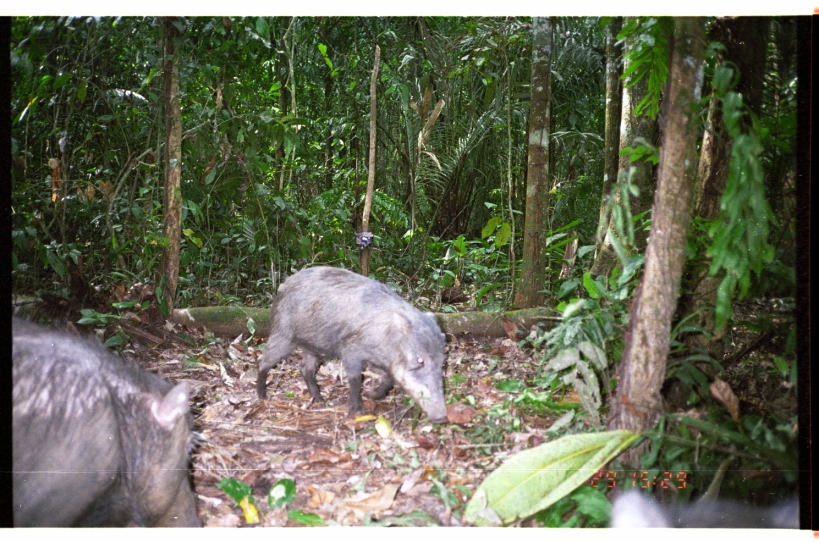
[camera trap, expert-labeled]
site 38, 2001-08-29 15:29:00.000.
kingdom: Animalia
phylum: Chordata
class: Mammalia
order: Artiodactyla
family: Tayassuidae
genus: Tayassu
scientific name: Tayassu pecari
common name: white-lipped peccary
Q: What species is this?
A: Tayassu pecari (white-lipped peccary).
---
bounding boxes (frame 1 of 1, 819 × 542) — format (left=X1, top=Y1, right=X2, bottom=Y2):
tayassu pecari: (left=11, top=308, right=212, bottom=526); (left=253, top=262, right=450, bottom=426); (left=604, top=483, right=801, bottom=527)